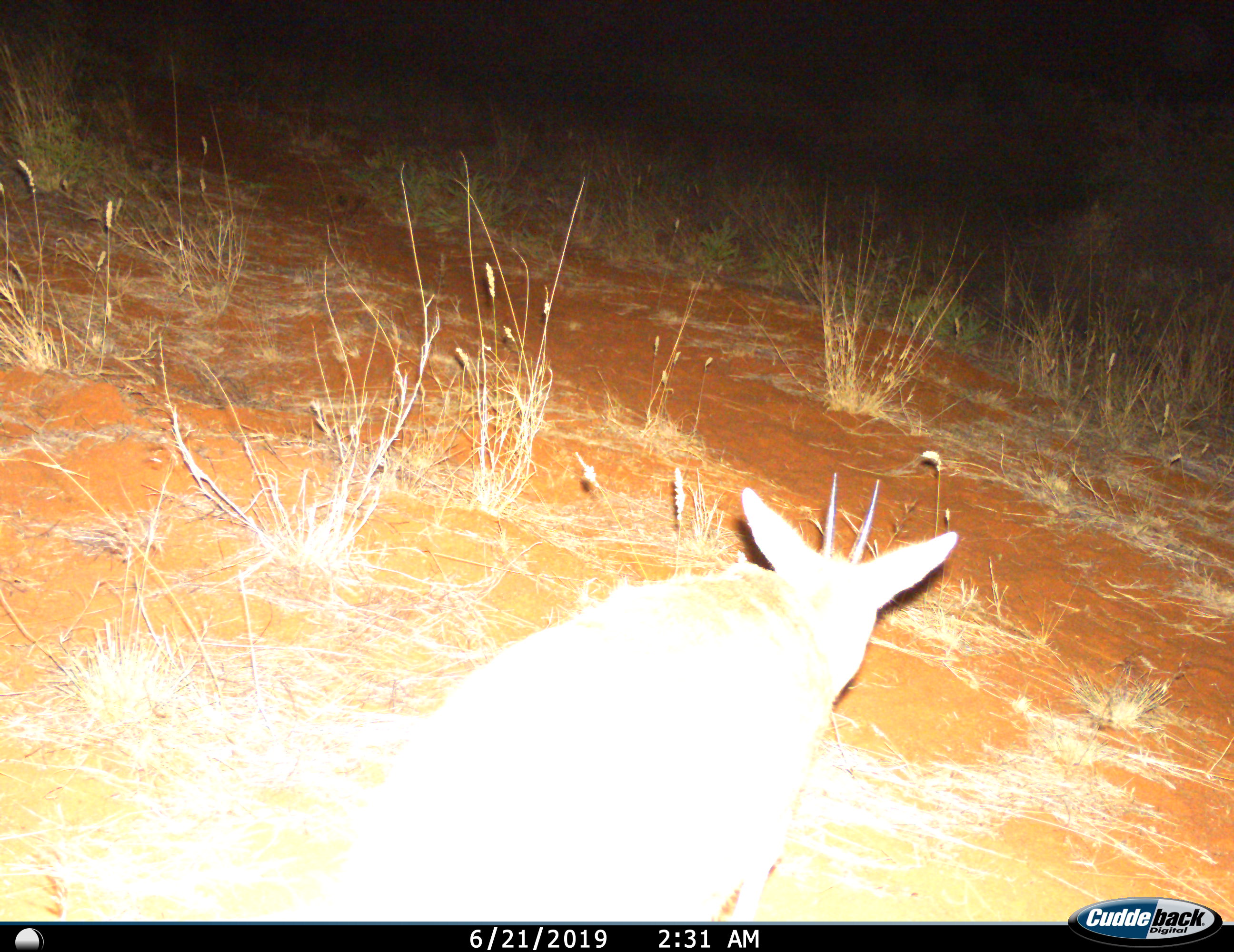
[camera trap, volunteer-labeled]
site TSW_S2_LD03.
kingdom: Animalia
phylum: Chordata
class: Mammalia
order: Artiodactyla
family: Bovidae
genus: Sylvicapra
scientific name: Sylvicapra grimmia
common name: common duiker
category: duikercommongrey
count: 1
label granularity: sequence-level